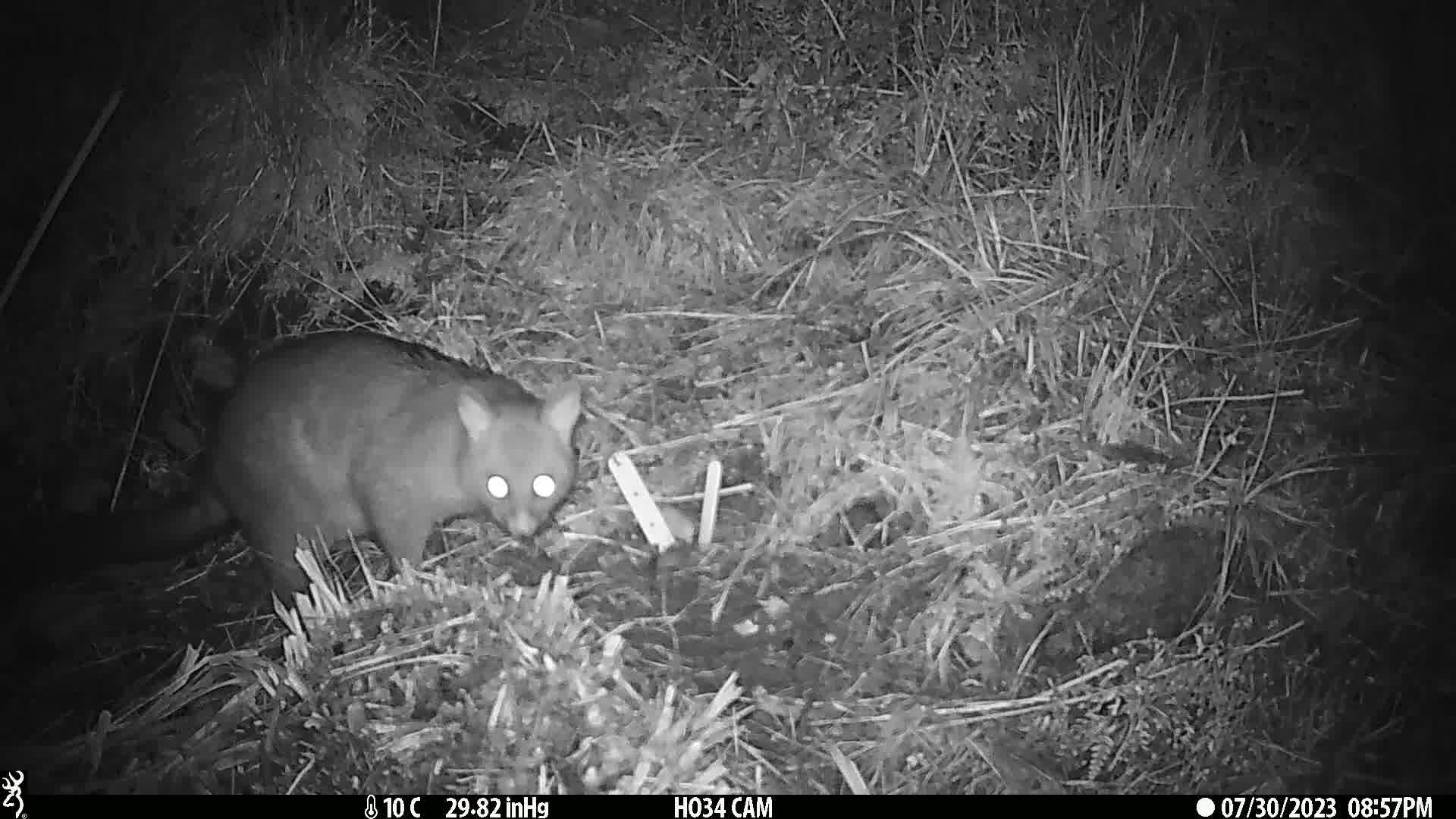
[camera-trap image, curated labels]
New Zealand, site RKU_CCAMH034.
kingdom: Animalia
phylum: Chordata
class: Mammalia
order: Diprotodontia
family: Phalangeridae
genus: Trichosurus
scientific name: Trichosurus vulpecula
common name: common brushtail possum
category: possum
Possum (common brushtail possum) (Trichosurus vulpecula).